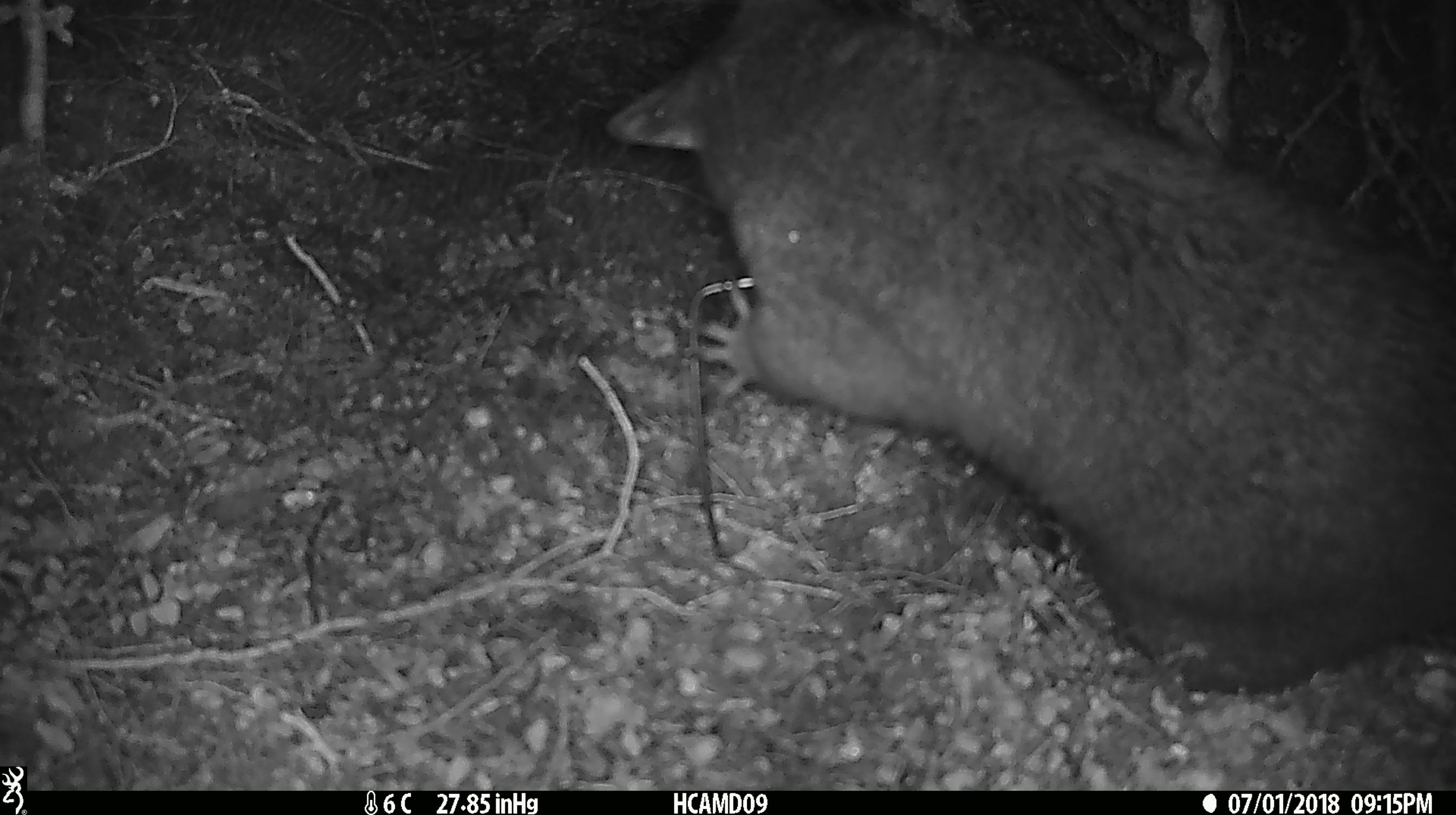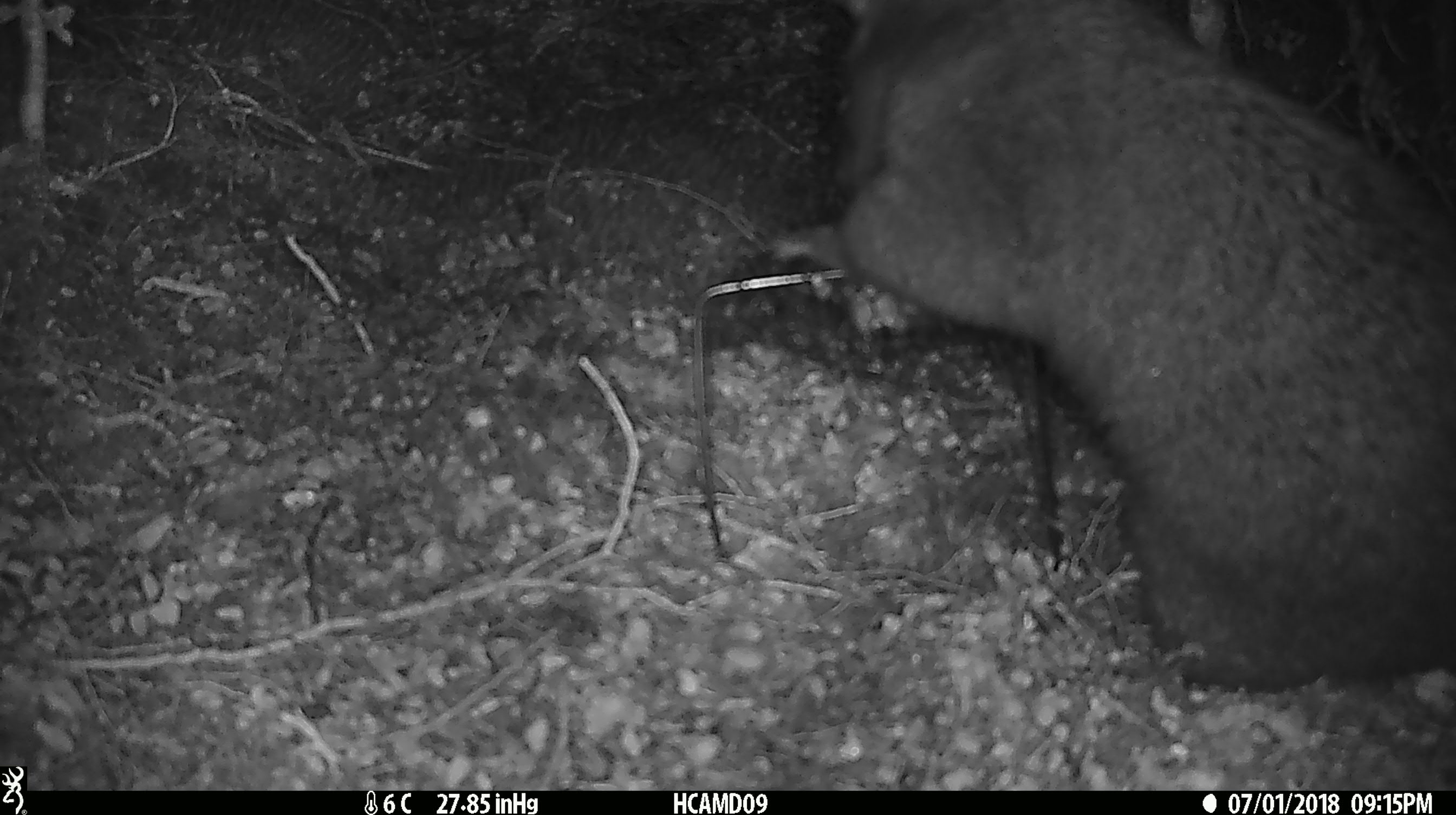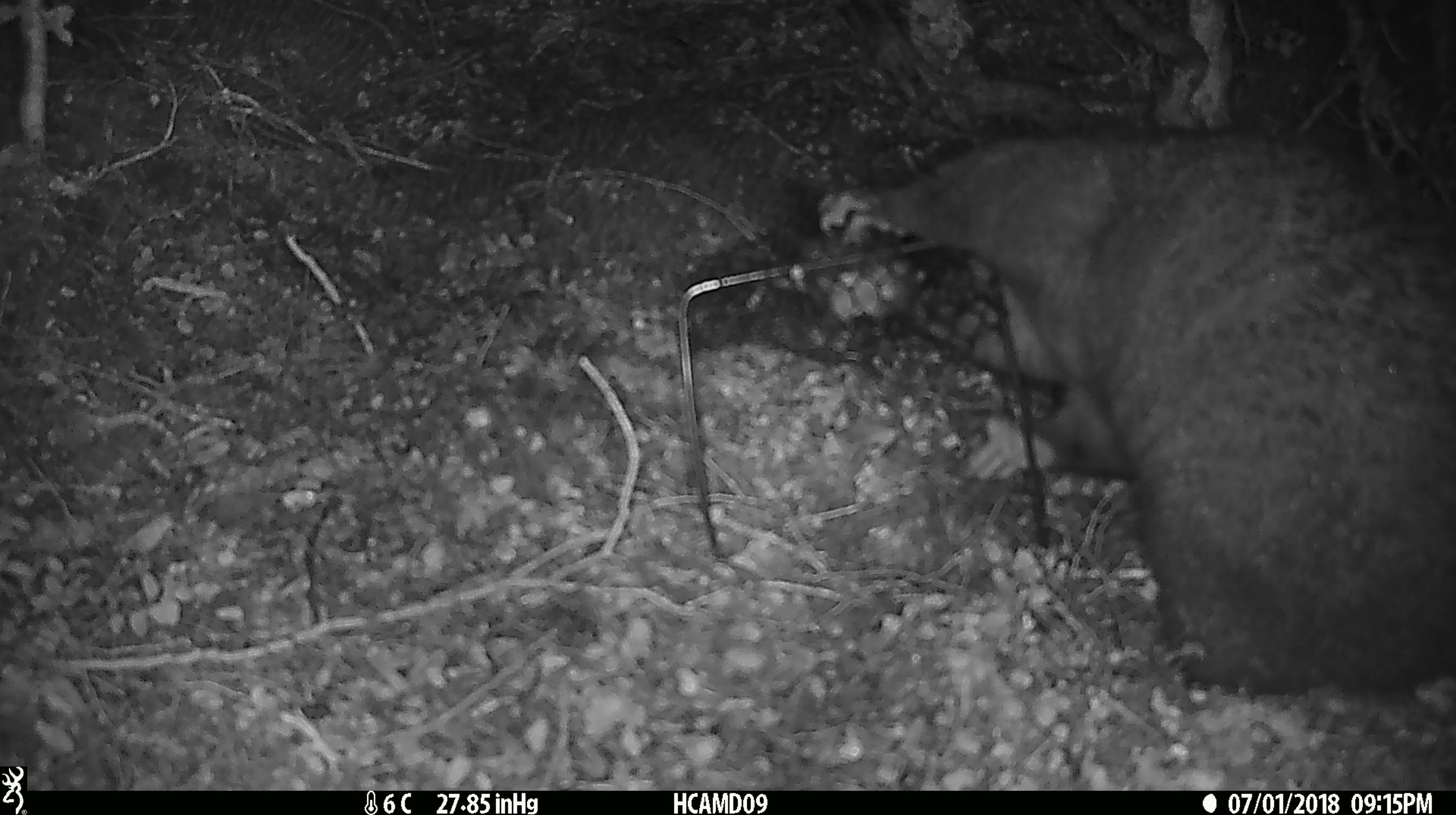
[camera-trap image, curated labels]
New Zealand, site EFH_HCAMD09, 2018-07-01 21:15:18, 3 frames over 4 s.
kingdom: Animalia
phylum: Chordata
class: Mammalia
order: Diprotodontia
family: Phalangeridae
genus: Trichosurus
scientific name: Trichosurus vulpecula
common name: common brushtail possum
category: possum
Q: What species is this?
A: Possum (common brushtail possum) (Trichosurus vulpecula).